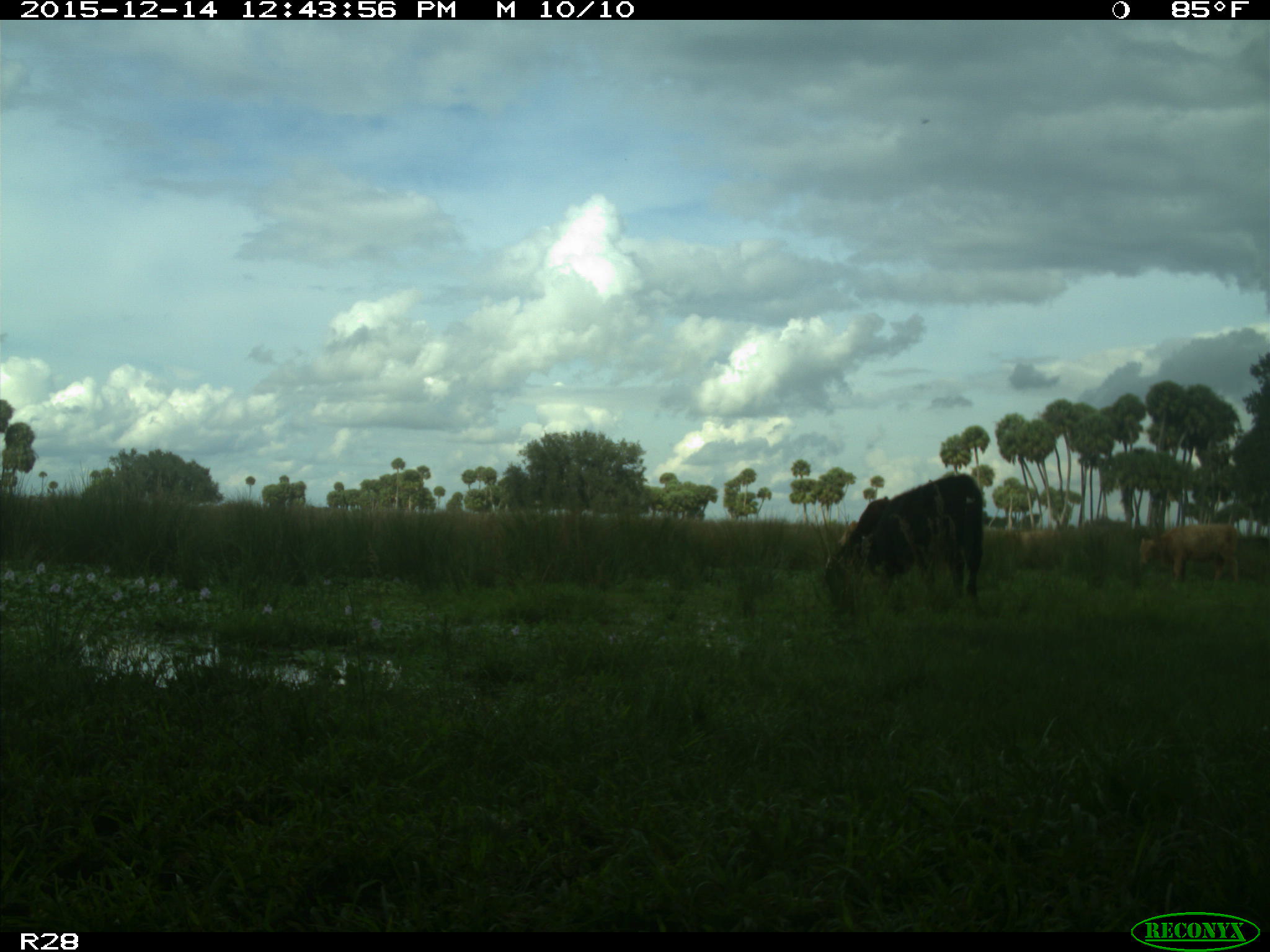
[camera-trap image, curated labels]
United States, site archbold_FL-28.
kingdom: Animalia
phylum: Chordata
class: Mammalia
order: Artiodactyla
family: Bovidae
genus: Bos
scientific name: Bos taurus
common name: domestic cow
Bos taurus (domestic cow).